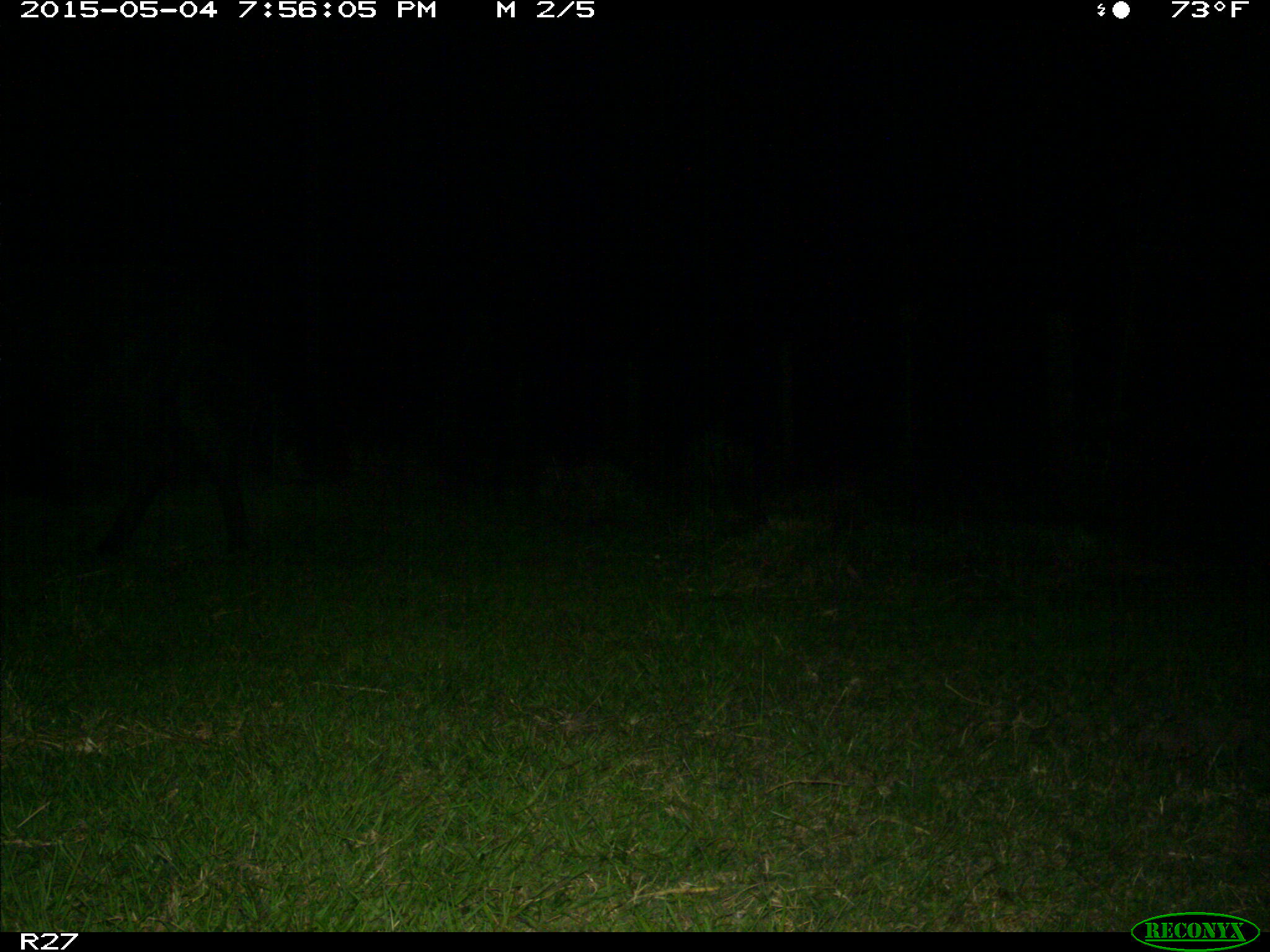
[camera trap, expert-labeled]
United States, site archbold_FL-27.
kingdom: Animalia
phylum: Chordata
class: Mammalia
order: Artiodactyla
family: Bovidae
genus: Bos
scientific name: Bos taurus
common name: domestic cow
Bos taurus (domestic cow).